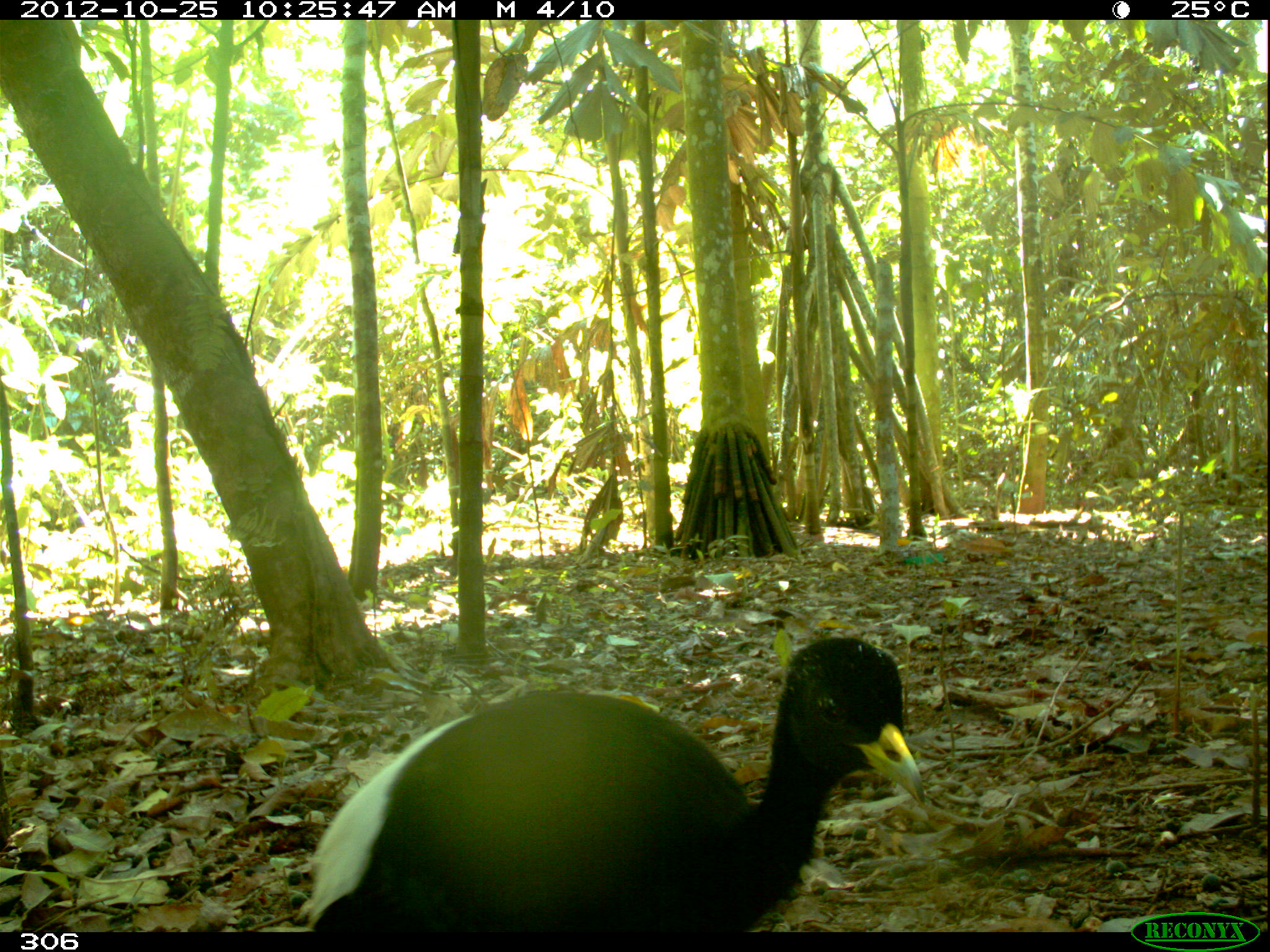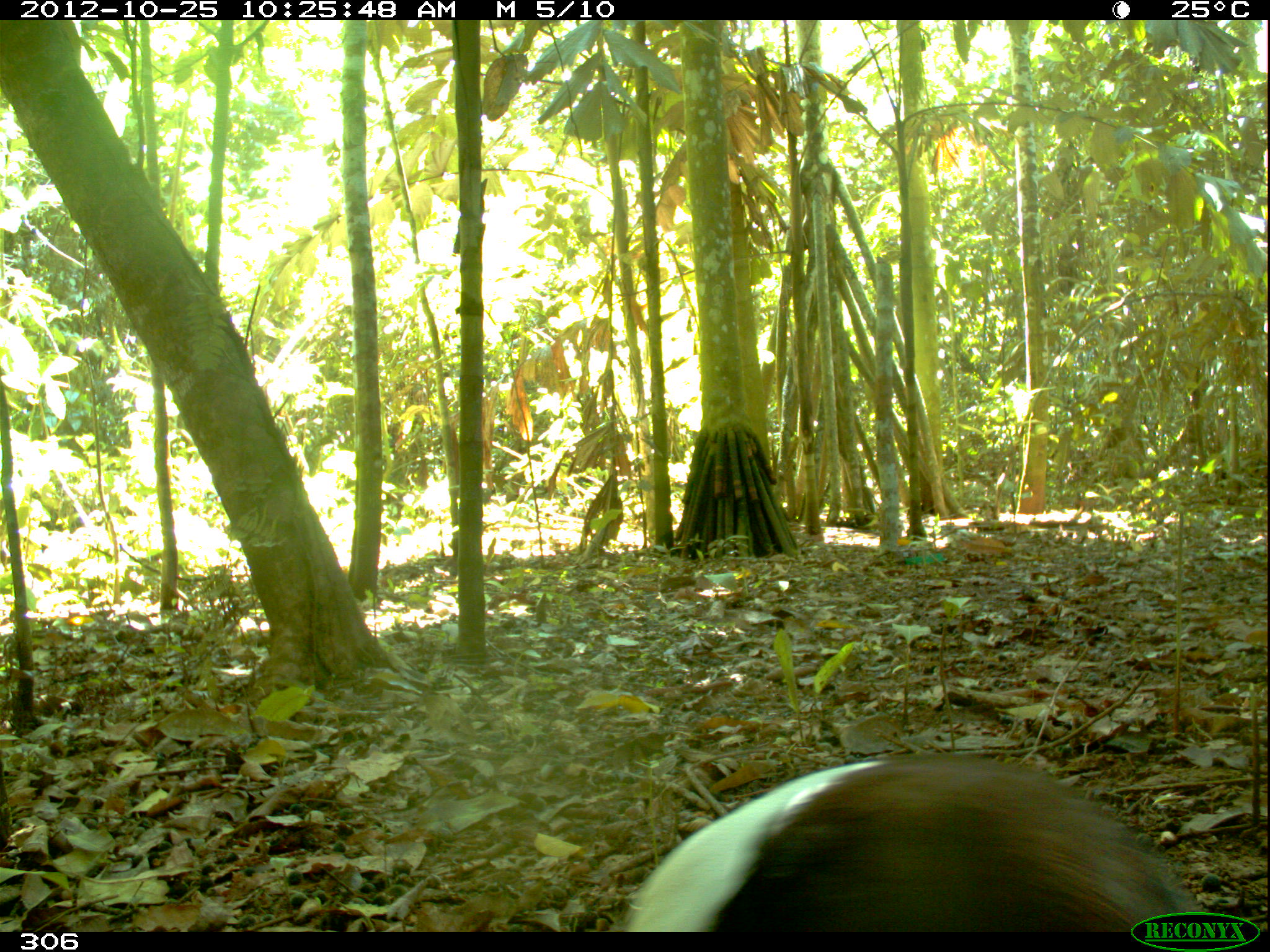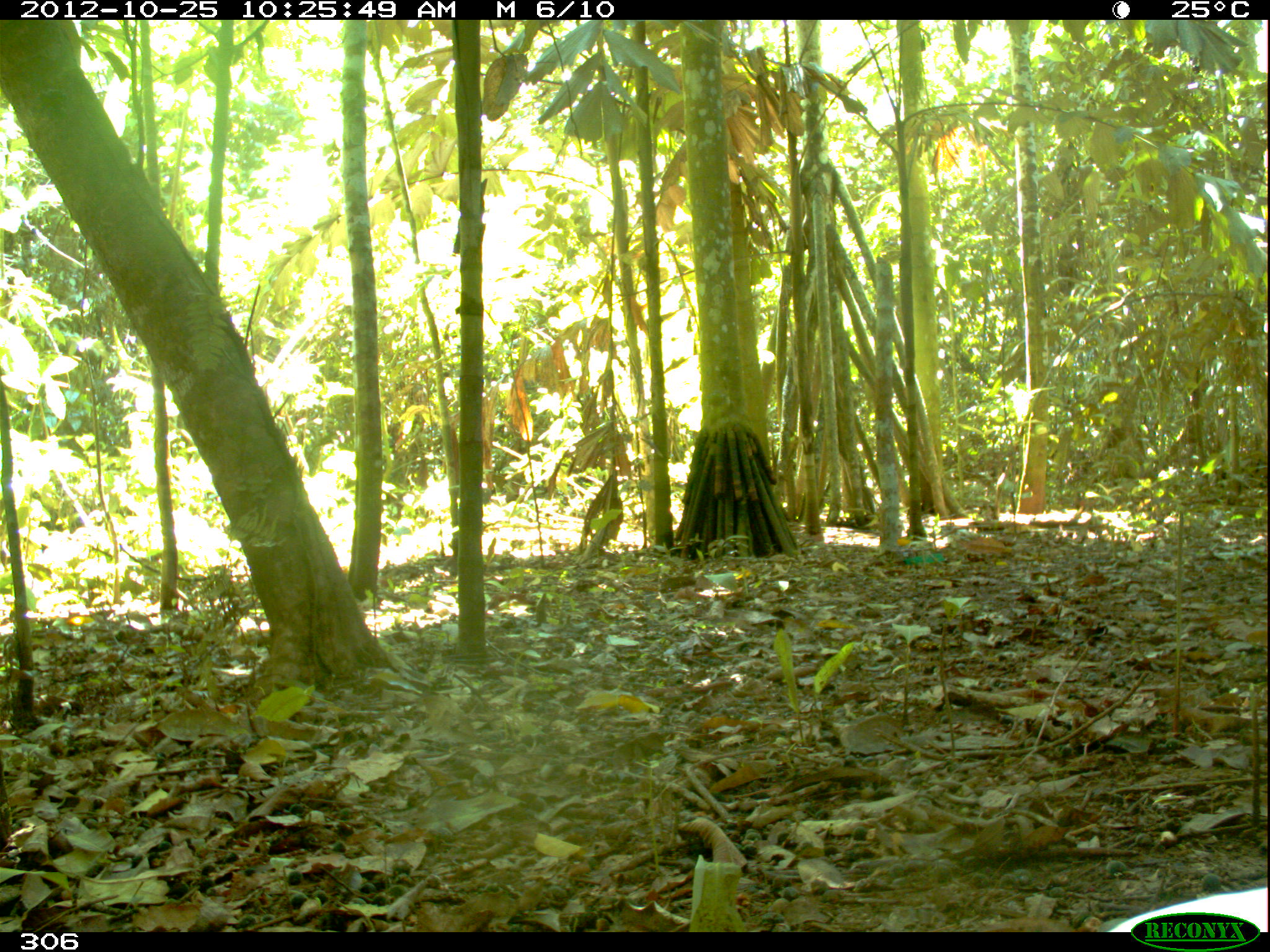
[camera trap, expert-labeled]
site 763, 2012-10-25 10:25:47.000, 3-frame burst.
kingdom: Animalia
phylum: Chordata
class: Aves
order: Gruiformes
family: Psophiidae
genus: Psophia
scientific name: Psophia leucoptera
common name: pale-winged trumpeter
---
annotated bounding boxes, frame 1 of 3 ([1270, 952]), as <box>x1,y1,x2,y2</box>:
psophia leucoptera: <box>306,637,926,932</box>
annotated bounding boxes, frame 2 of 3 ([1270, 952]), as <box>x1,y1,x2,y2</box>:
psophia leucoptera: <box>606,752,1210,931</box>